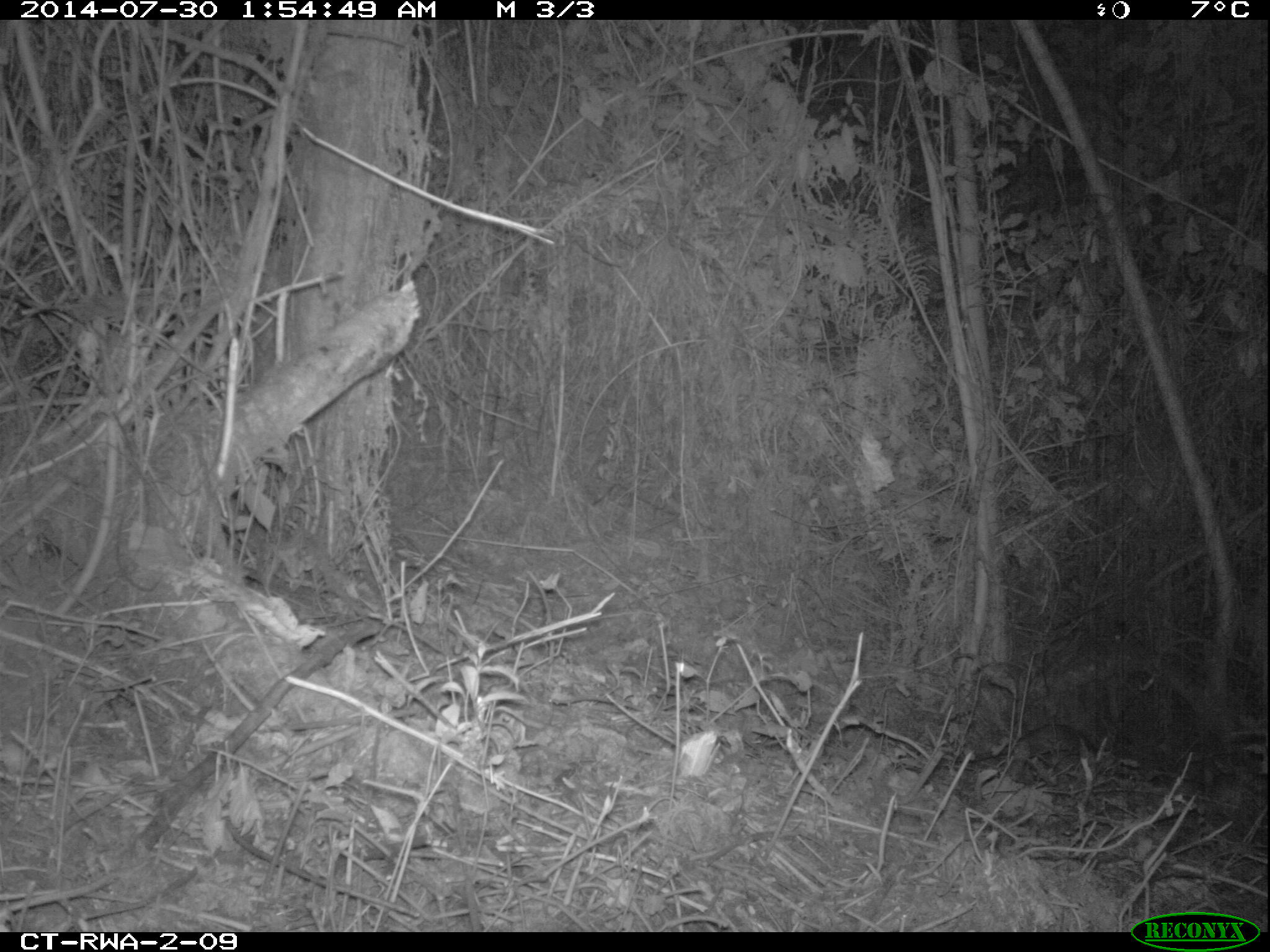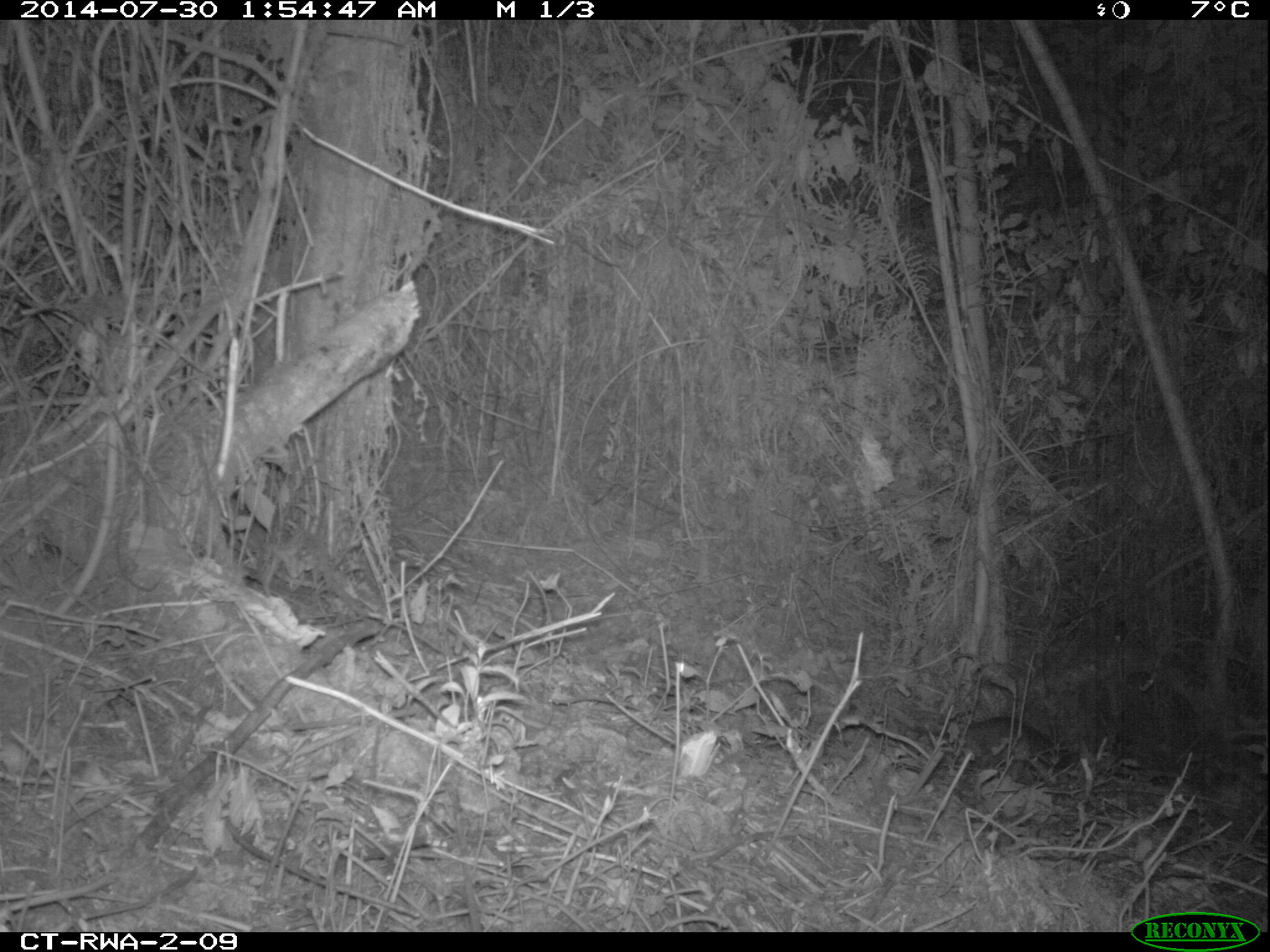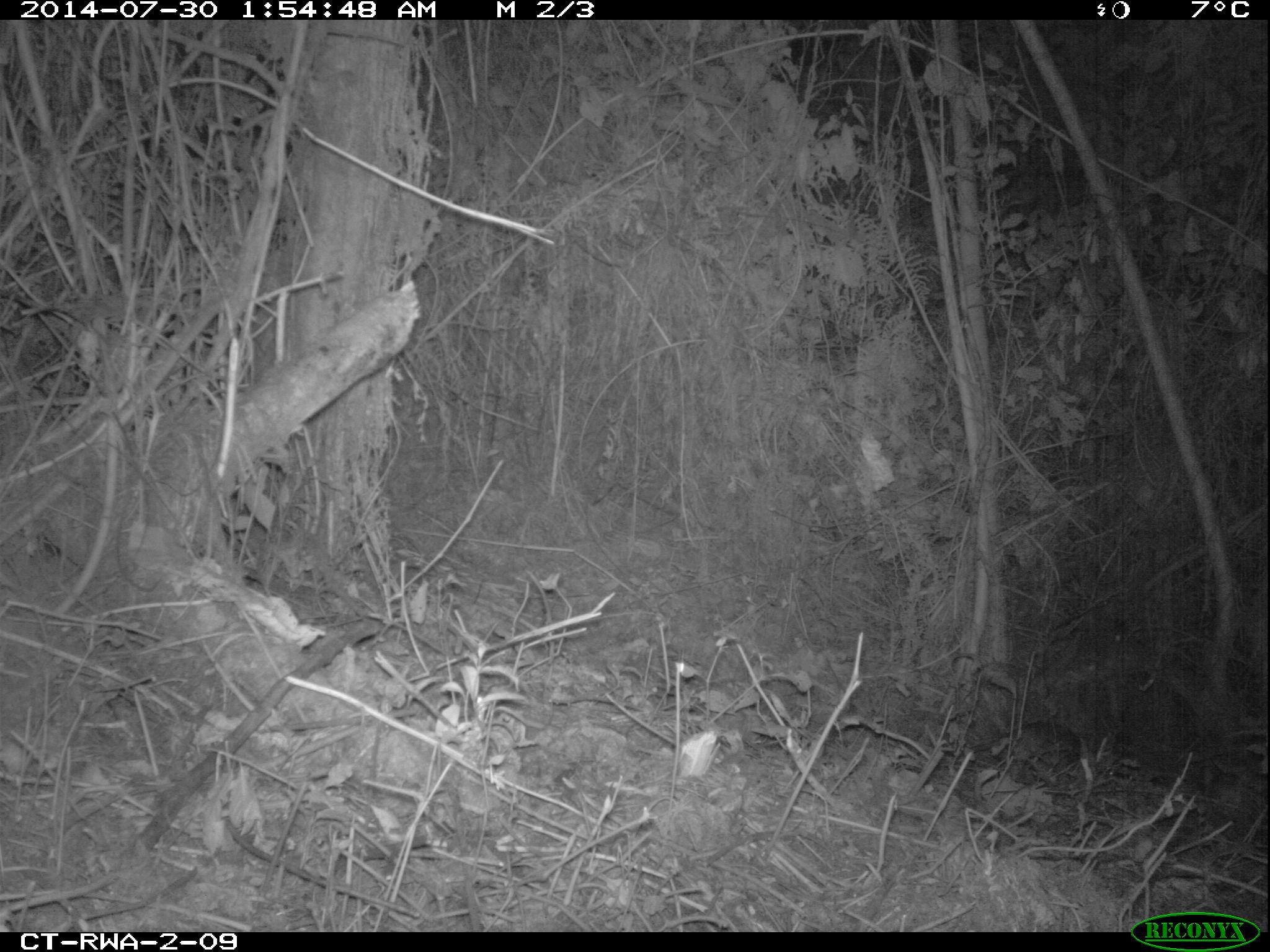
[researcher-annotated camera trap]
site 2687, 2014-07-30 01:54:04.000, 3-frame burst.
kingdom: Animalia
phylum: Chordata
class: Mammalia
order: Rodentia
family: Nesomyidae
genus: Cricetomys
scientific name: Cricetomys gambianus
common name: african giant pouched rat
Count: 1.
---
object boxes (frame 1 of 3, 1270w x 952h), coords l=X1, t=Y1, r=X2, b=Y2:
cricetomys gambianus: l=956, t=723, r=1097, b=763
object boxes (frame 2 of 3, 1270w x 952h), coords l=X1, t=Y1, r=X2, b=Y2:
cricetomys gambianus: l=892, t=704, r=1067, b=782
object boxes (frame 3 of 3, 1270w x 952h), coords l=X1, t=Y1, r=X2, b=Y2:
cricetomys gambianus: l=924, t=717, r=1085, b=785